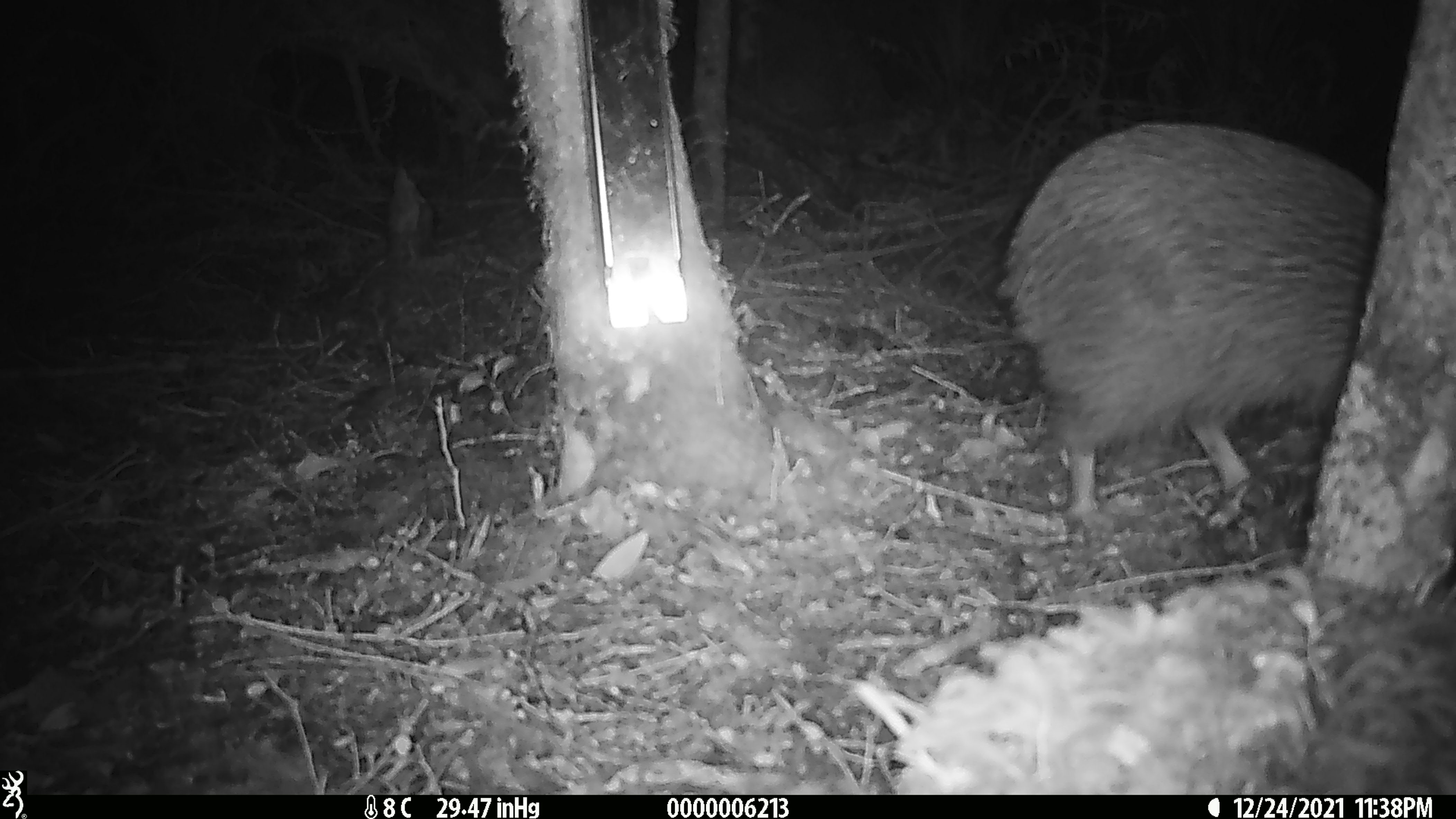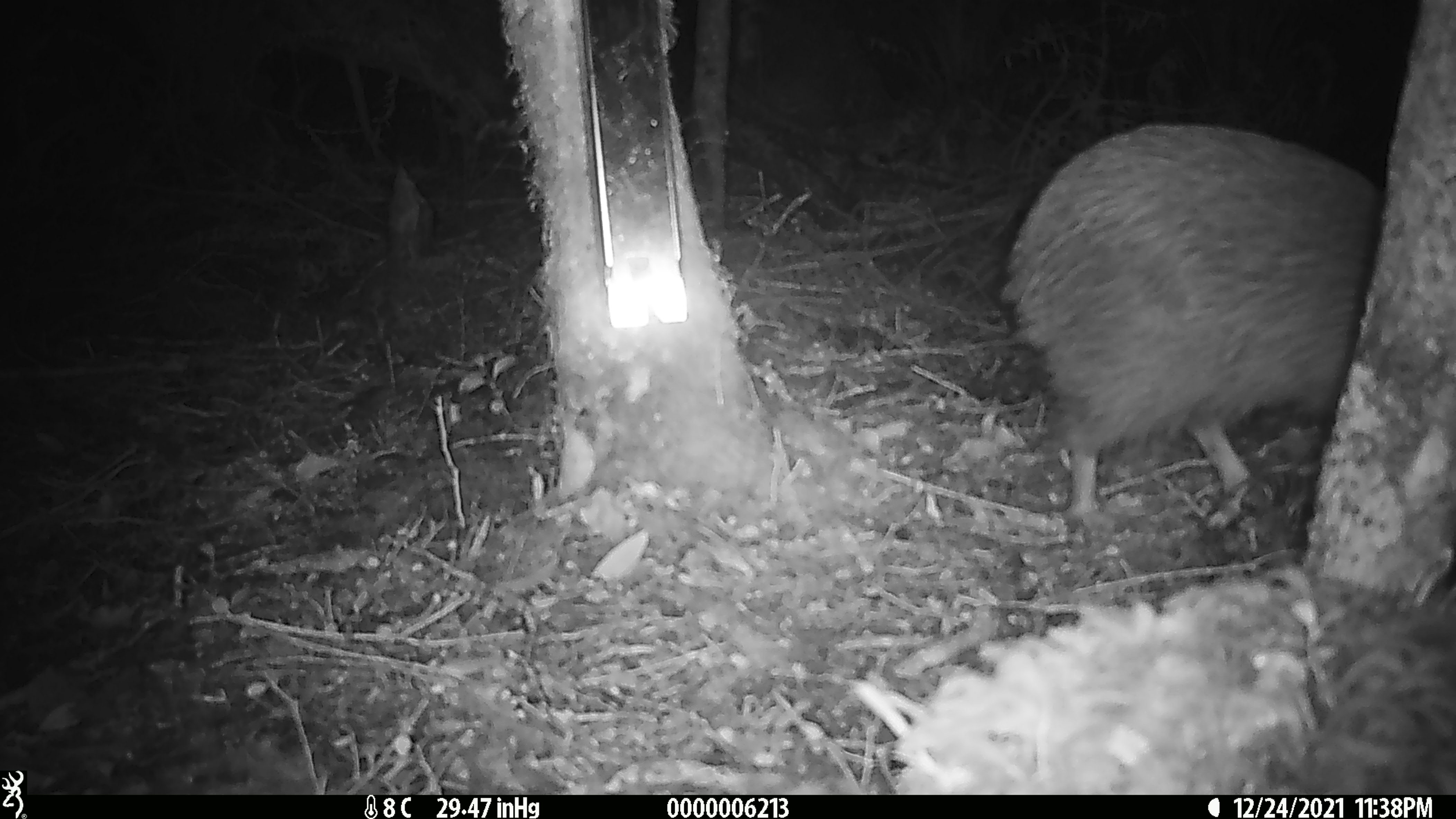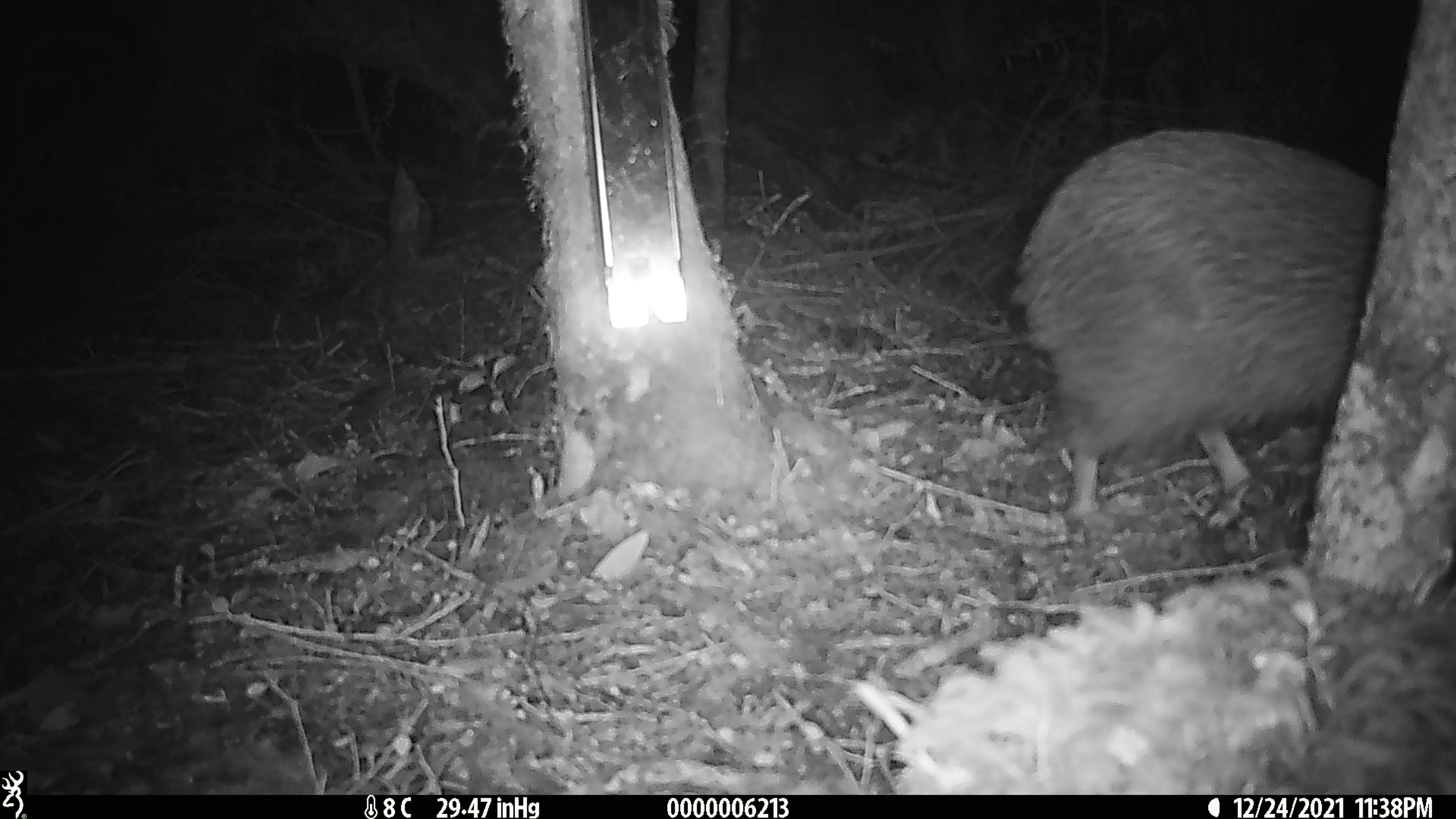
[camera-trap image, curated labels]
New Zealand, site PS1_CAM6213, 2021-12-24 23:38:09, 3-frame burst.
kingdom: Animalia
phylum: Chordata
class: Aves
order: Apterygiformes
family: Apterygidae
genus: Apteryx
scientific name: Apteryx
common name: kiwi